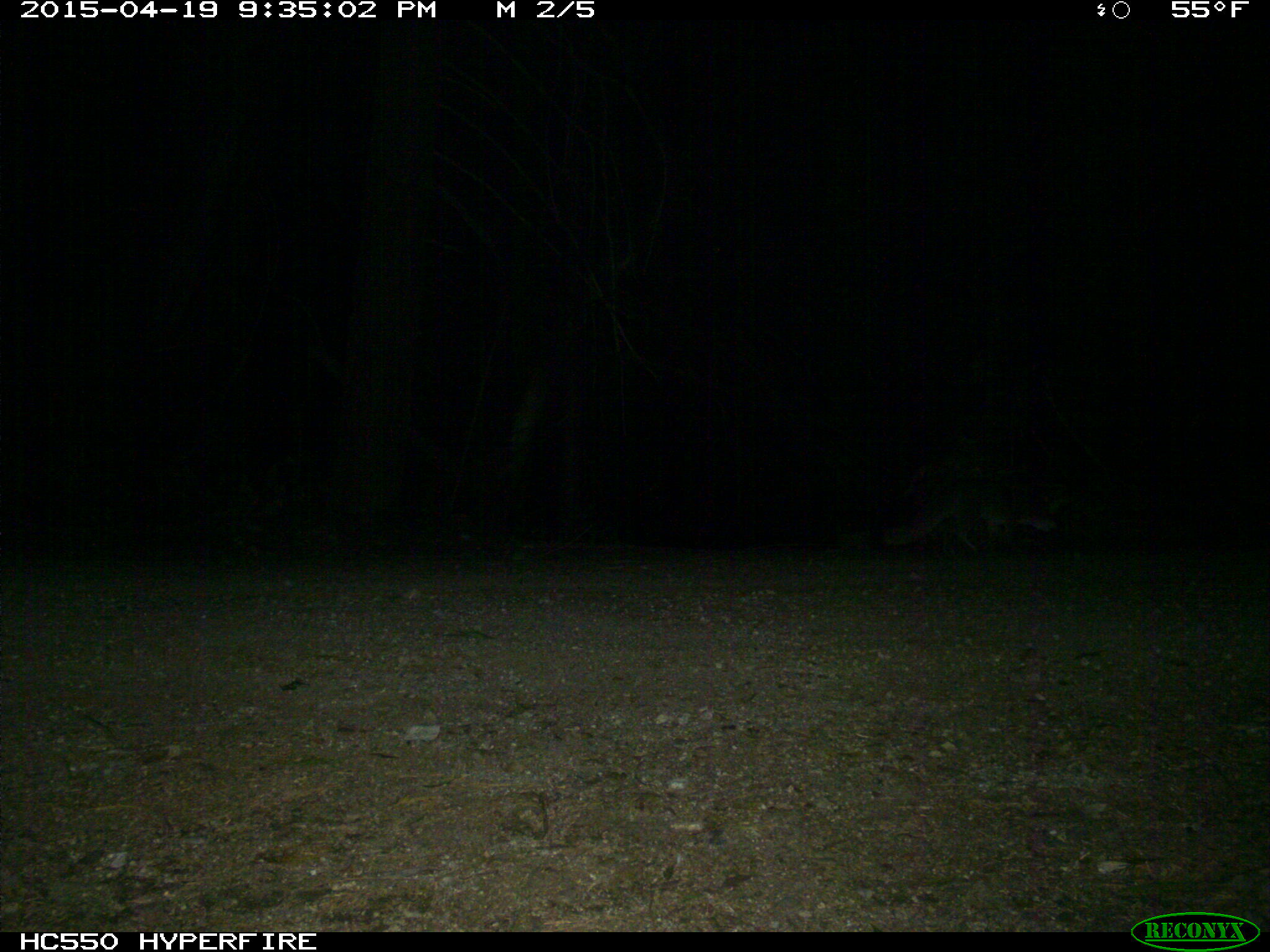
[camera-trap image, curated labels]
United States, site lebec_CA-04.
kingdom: Animalia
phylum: Chordata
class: Mammalia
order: Carnivora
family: Canidae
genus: Urocyon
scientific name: Urocyon cinereoargenteus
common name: gray fox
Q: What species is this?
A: Urocyon cinereoargenteus (gray fox).